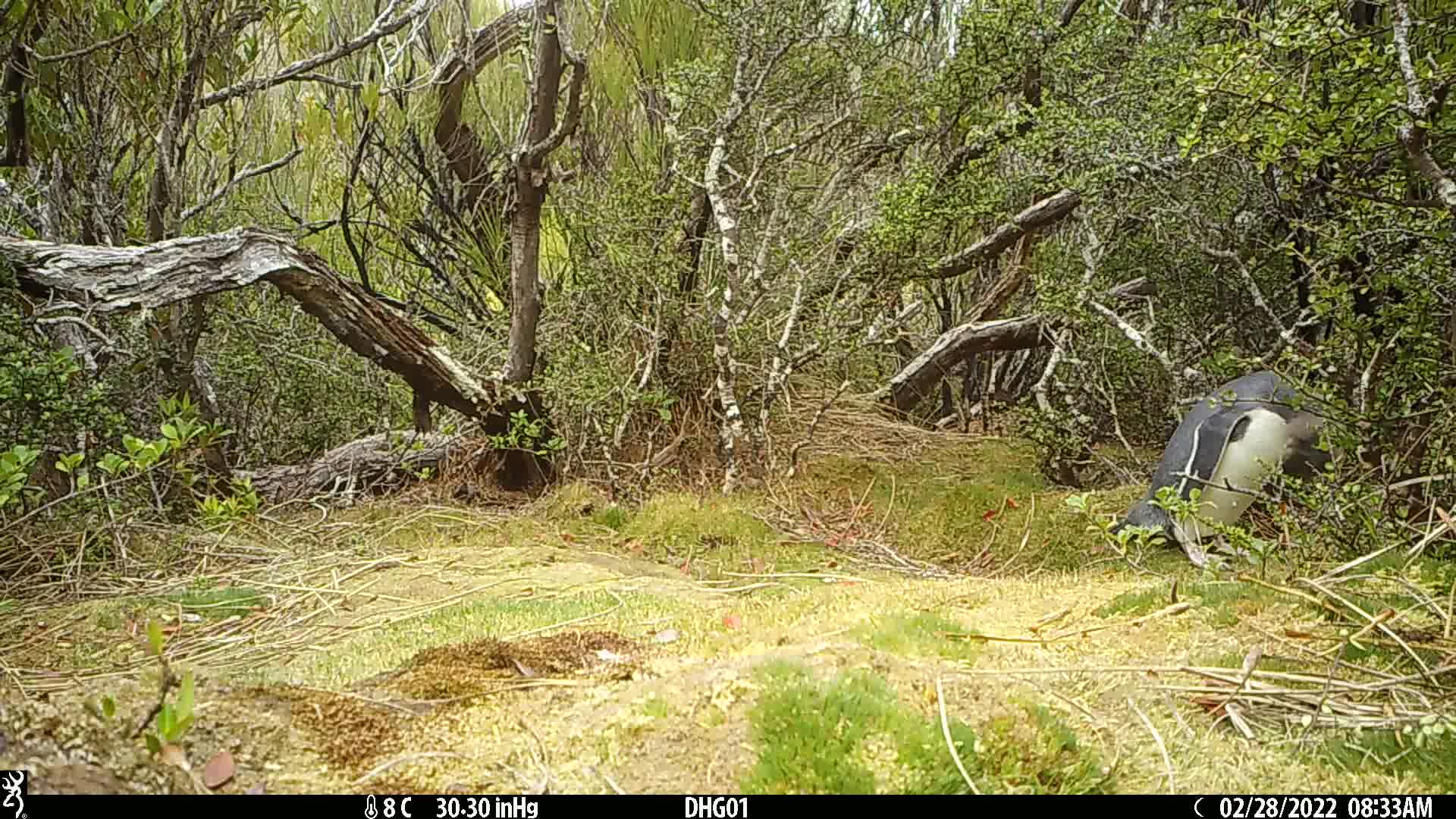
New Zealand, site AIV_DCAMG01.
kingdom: Animalia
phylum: Chordata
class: Aves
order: Sphenisciformes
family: Spheniscidae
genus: Megadyptes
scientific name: Megadyptes antipodes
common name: yellow-eyed penguin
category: yellow eyed penguin